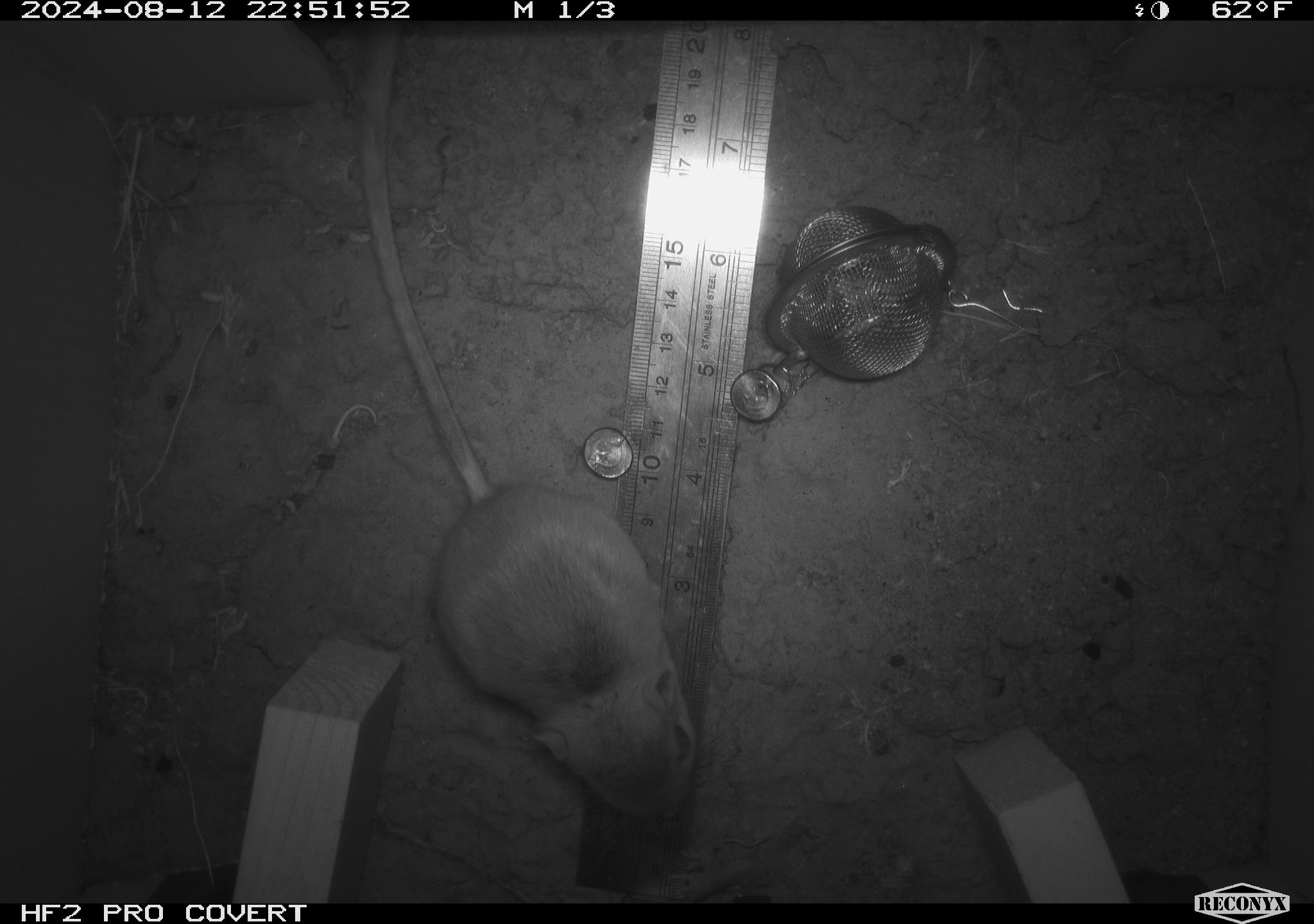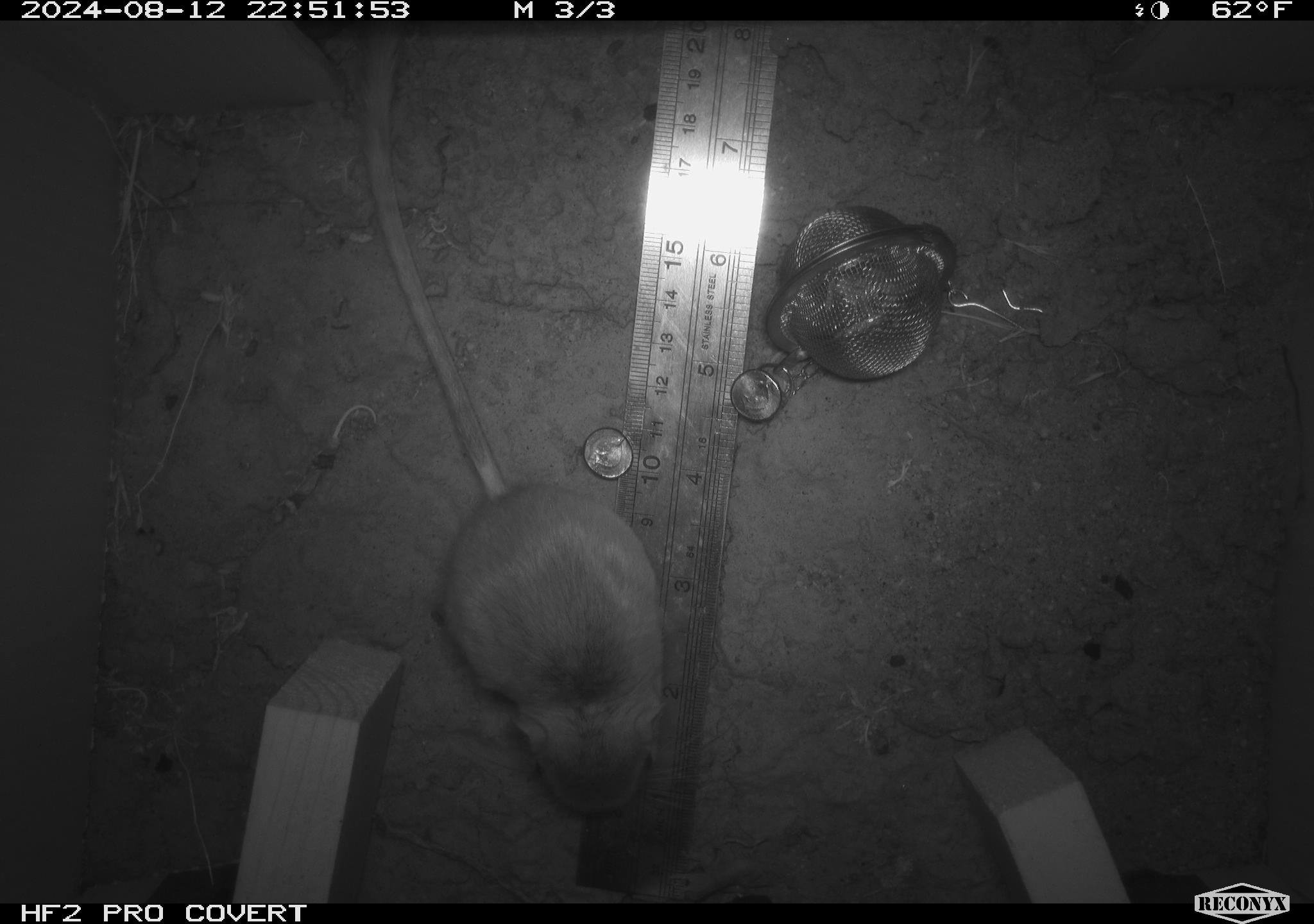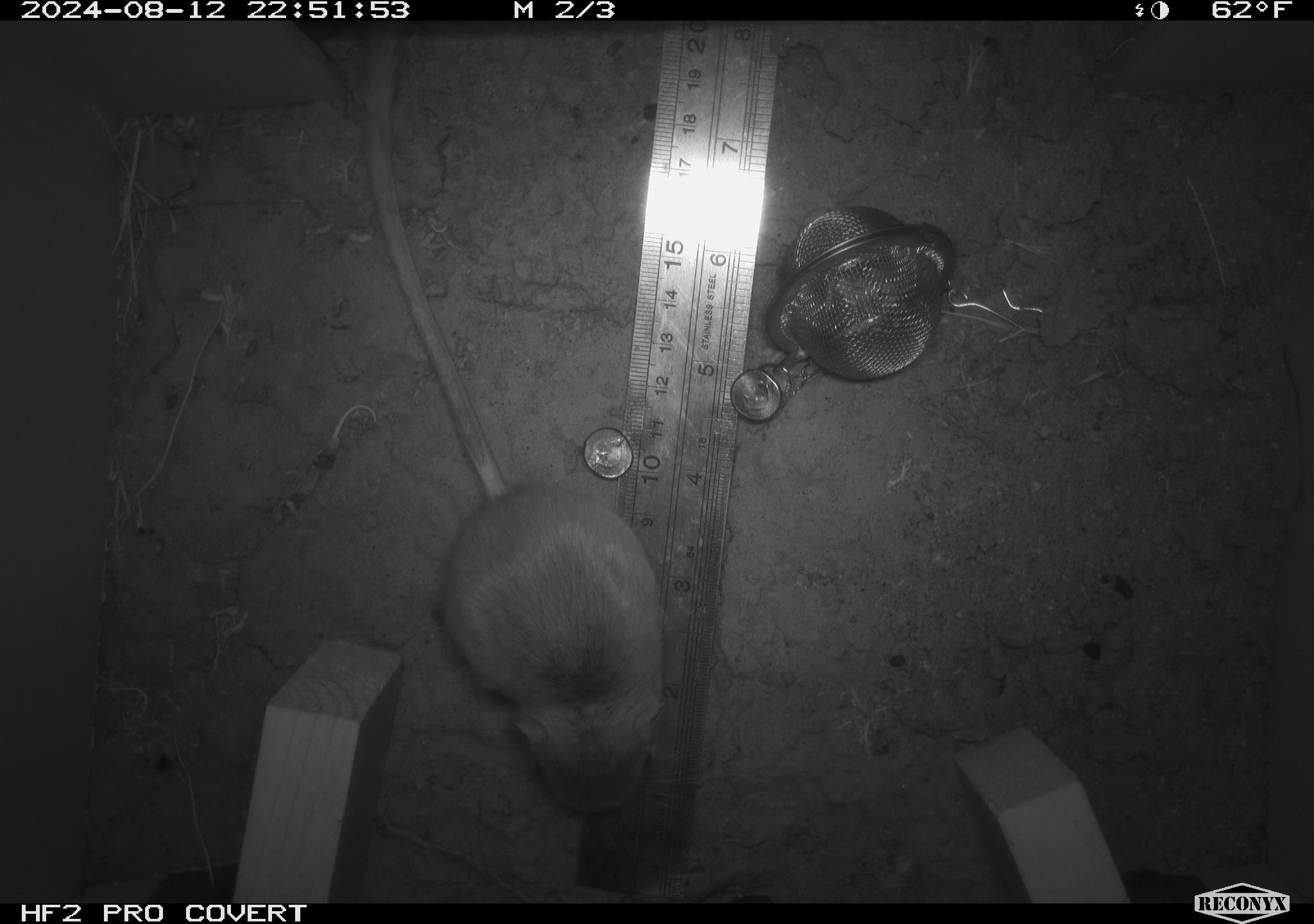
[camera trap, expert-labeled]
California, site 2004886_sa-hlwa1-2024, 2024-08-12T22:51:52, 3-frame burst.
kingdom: Animalia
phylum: Chordata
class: Mammalia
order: Rodentia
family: Heteromyidae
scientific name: Heteromyidae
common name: kangaroo rats and pocket mice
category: heteromyidae family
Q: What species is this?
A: Heteromyidae family (kangaroo rats and pocket mice) (Heteromyidae).